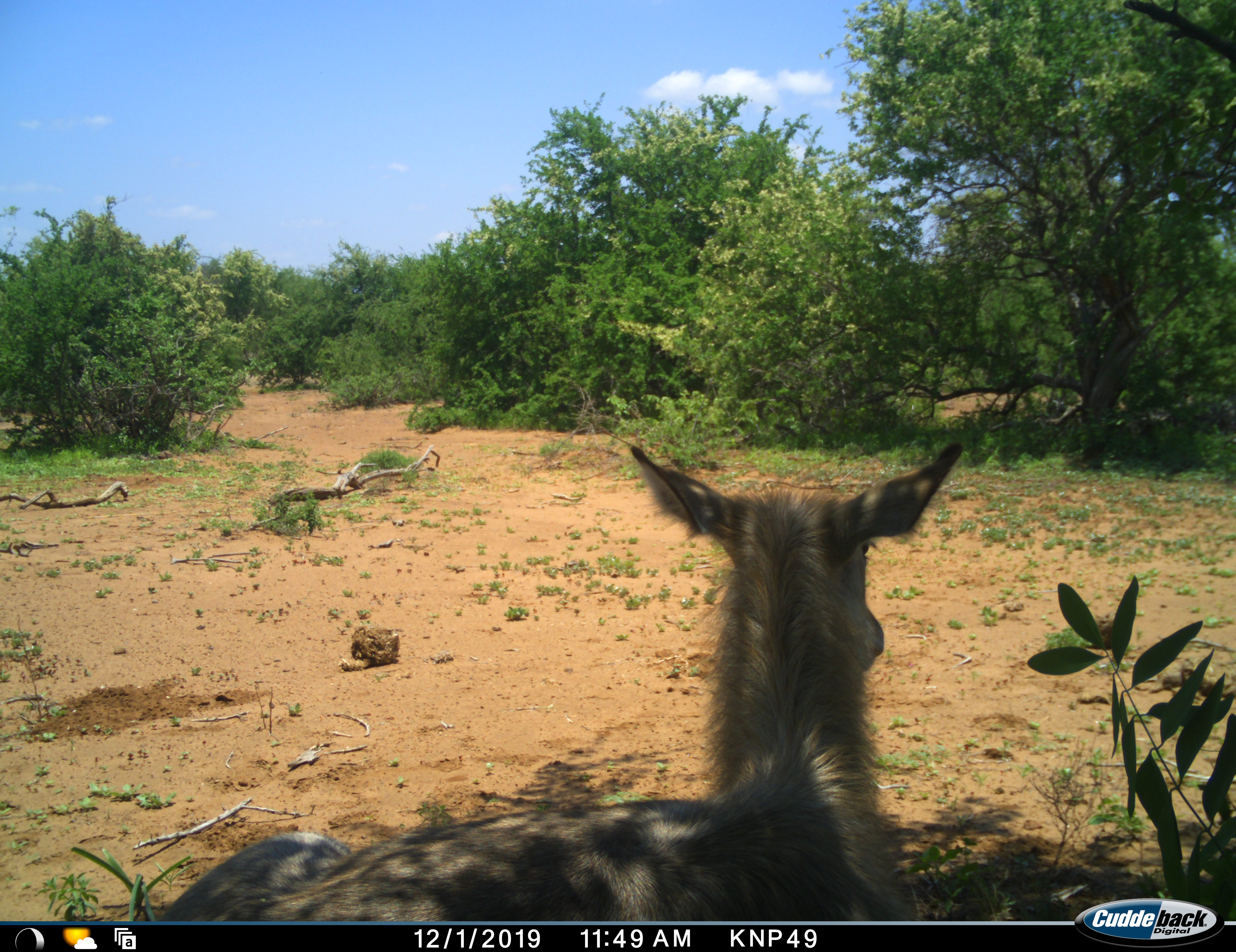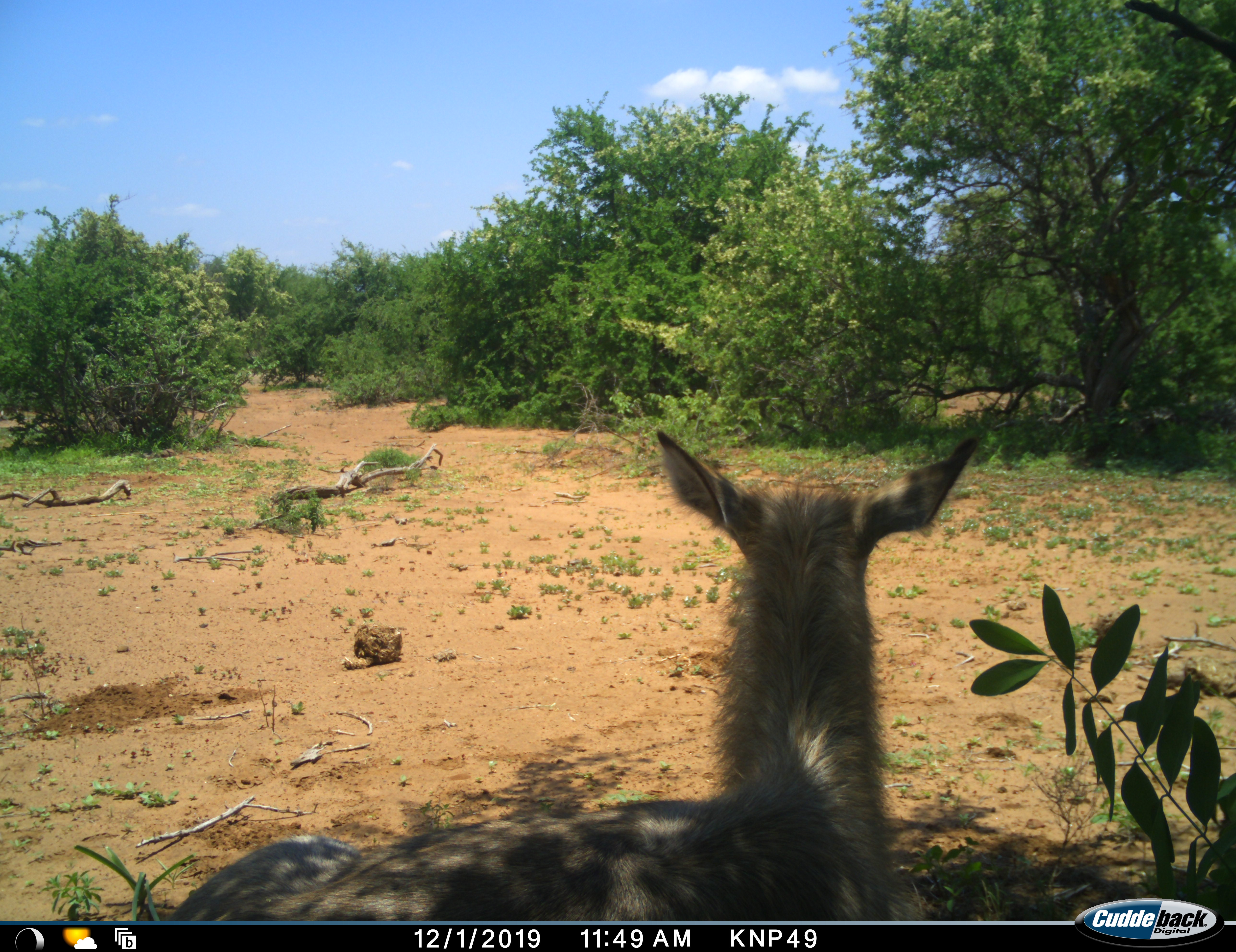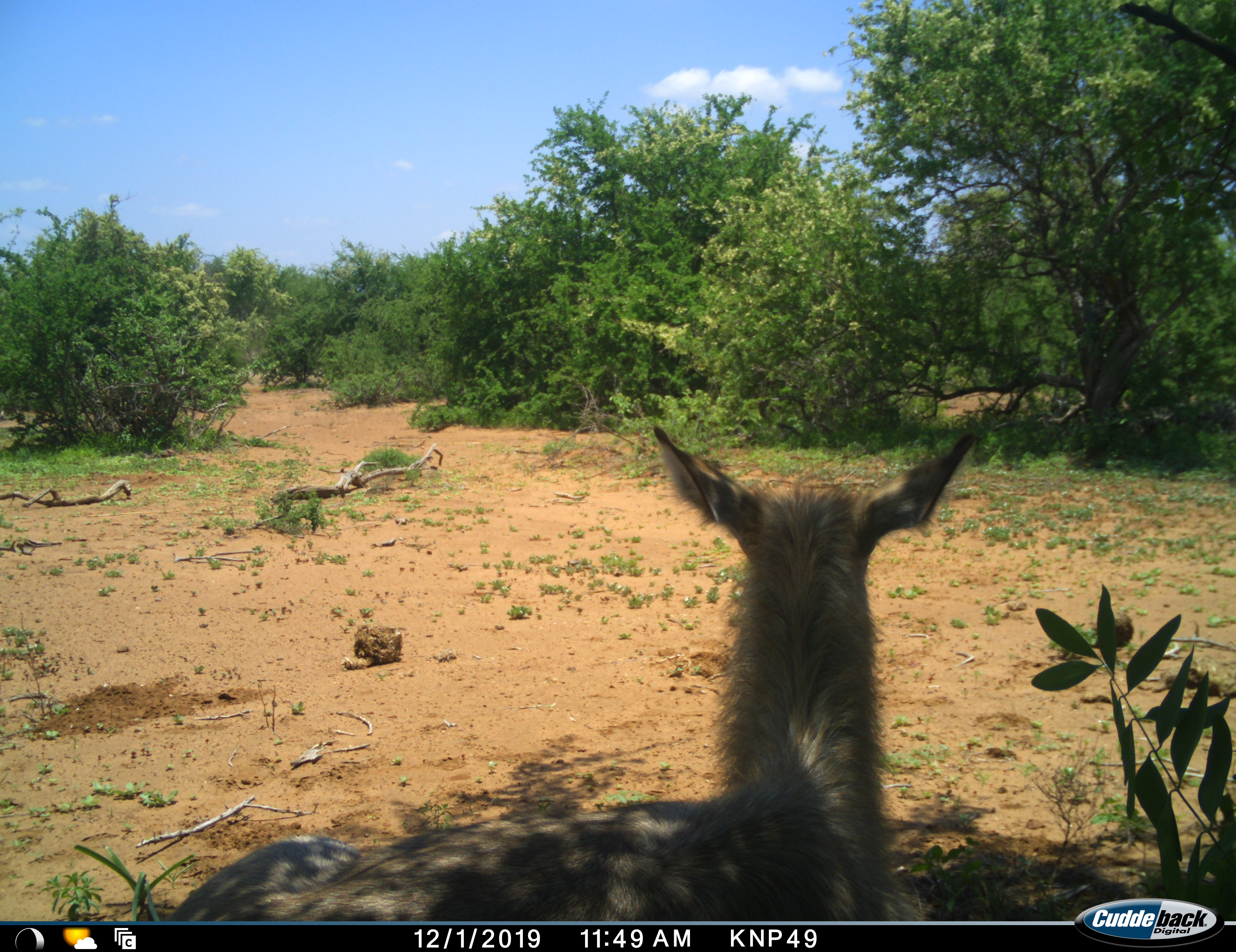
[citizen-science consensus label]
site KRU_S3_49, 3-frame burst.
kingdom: Animalia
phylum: Chordata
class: Mammalia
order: Artiodactyla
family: Bovidae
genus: Kobus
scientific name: Kobus ellipsiprymnus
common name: waterbuck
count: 1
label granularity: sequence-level